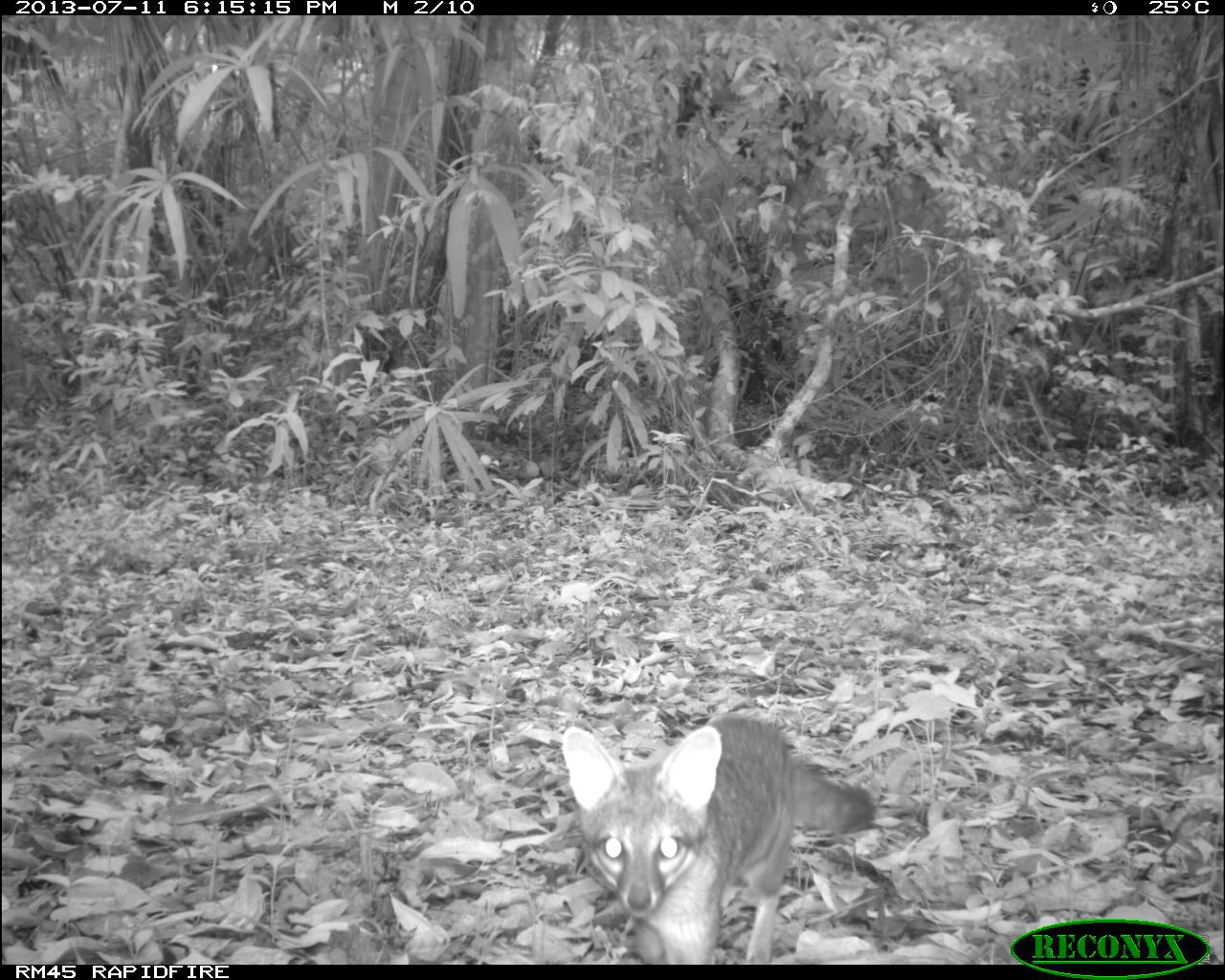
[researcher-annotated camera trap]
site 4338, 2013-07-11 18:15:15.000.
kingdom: Animalia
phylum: Chordata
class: Mammalia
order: Carnivora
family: Canidae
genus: Urocyon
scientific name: Urocyon cinereoargenteus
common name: gray fox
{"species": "Urocyon cinereoargenteus (gray fox)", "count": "1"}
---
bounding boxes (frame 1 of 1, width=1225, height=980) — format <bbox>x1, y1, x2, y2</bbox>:
urocyon cinereoargenteus: <bbox>558, 711, 876, 961</bbox>